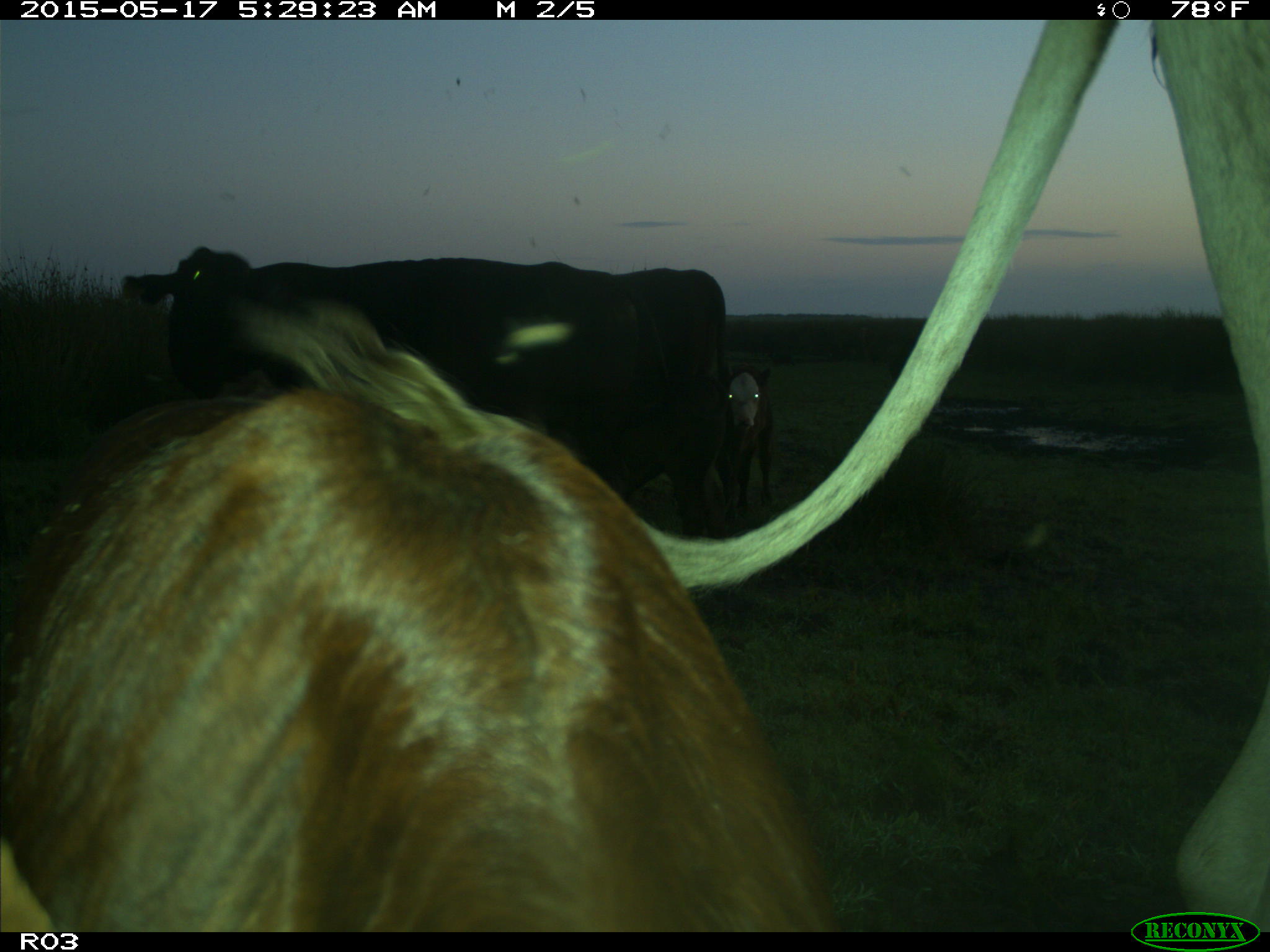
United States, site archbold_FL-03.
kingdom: Animalia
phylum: Chordata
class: Mammalia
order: Artiodactyla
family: Bovidae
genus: Bos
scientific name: Bos taurus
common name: domestic cow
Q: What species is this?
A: Bos taurus (domestic cow).